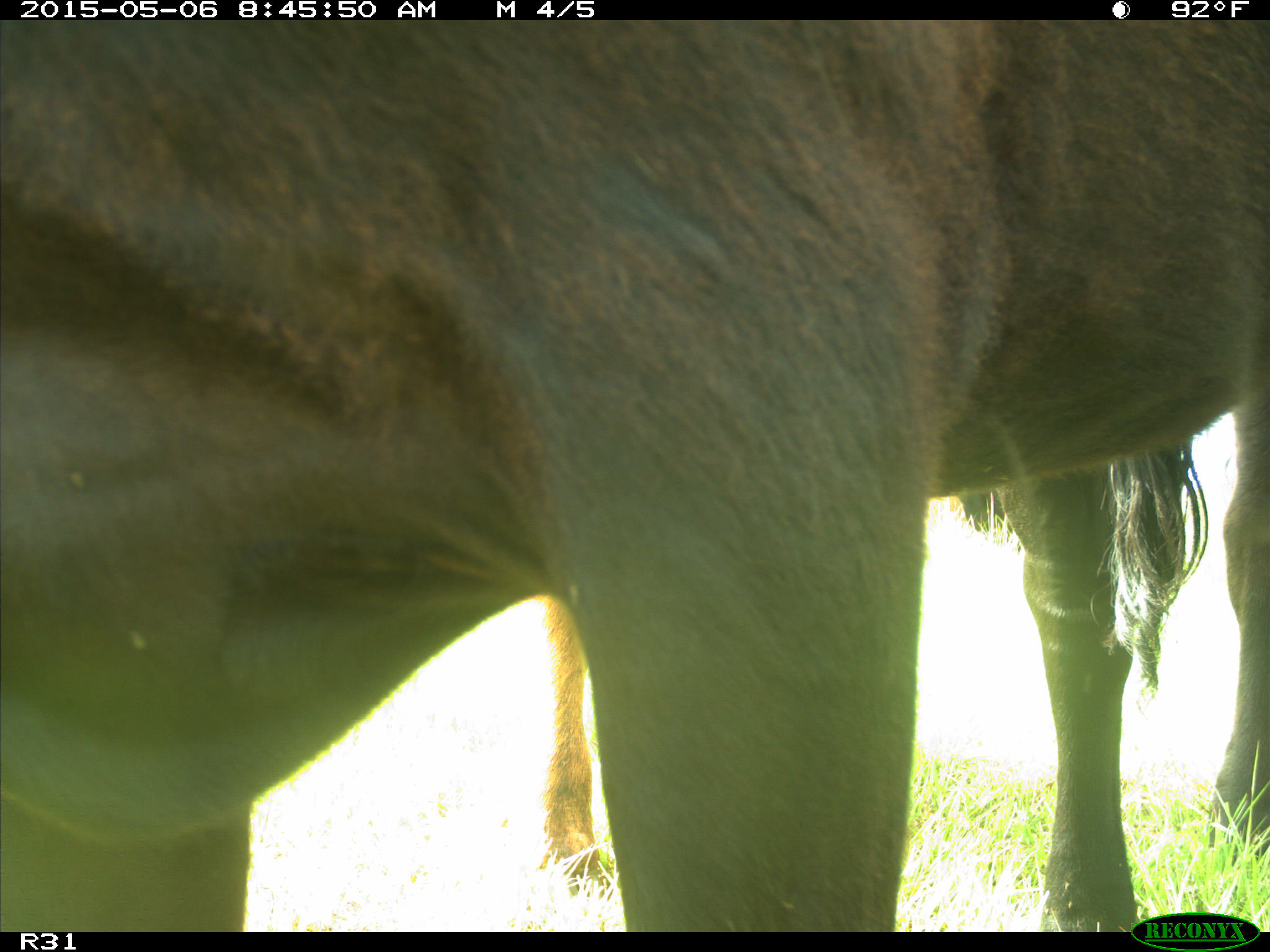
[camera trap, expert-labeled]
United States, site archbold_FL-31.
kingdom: Animalia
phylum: Chordata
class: Mammalia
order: Artiodactyla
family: Bovidae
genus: Bos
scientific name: Bos taurus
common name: domestic cow